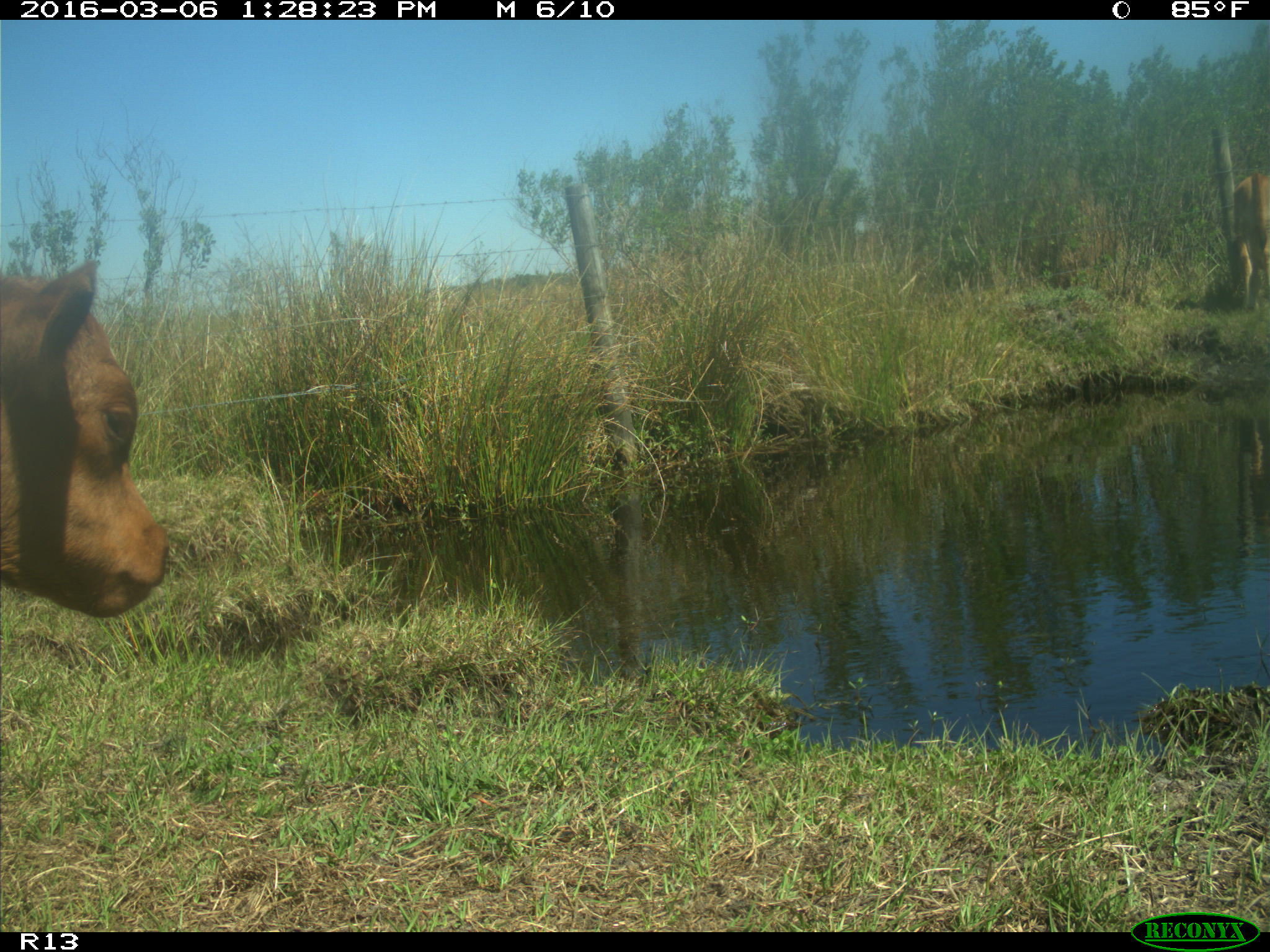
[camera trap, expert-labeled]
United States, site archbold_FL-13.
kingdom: Animalia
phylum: Chordata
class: Mammalia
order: Artiodactyla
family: Bovidae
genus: Bos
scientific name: Bos taurus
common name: domestic cow